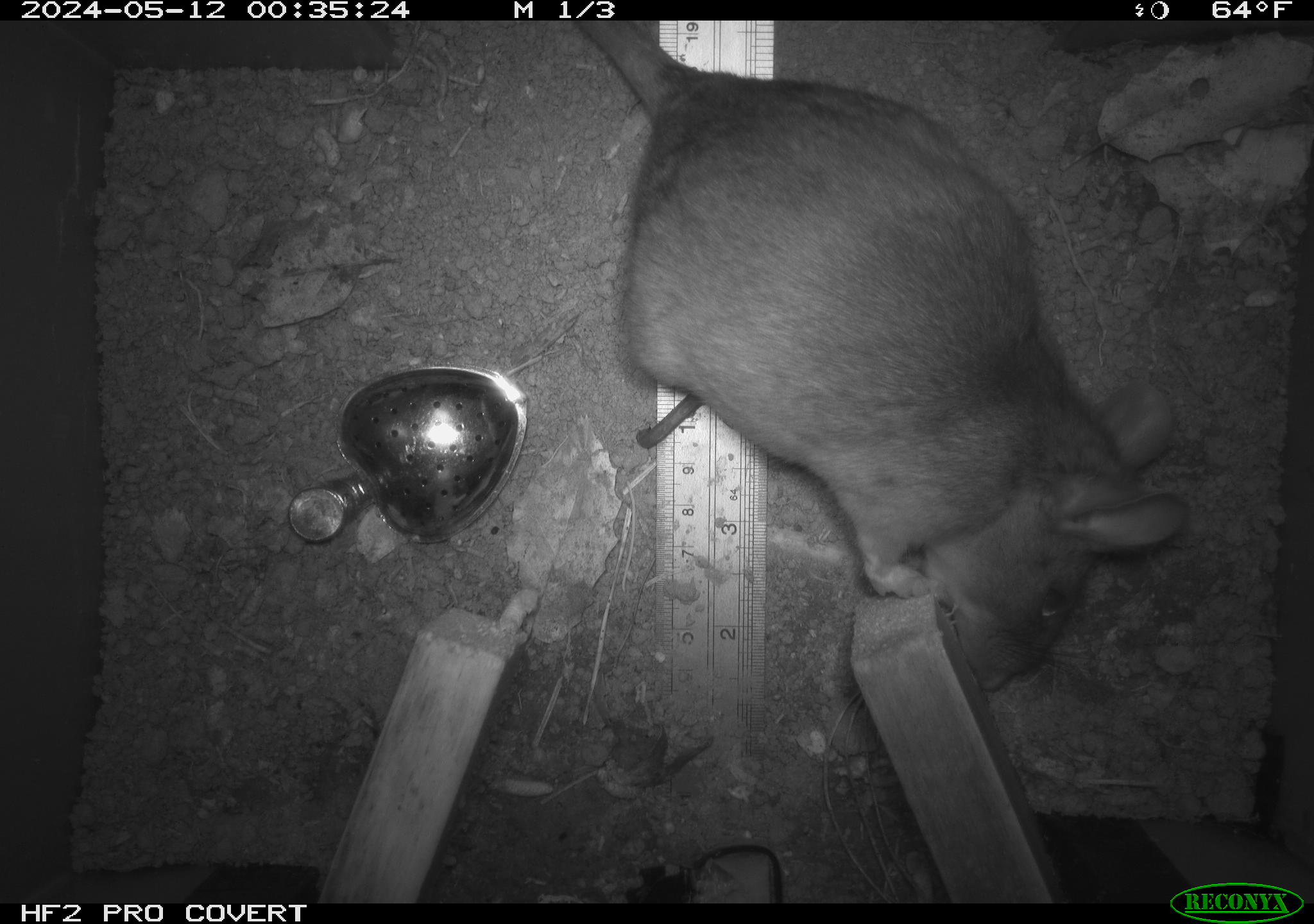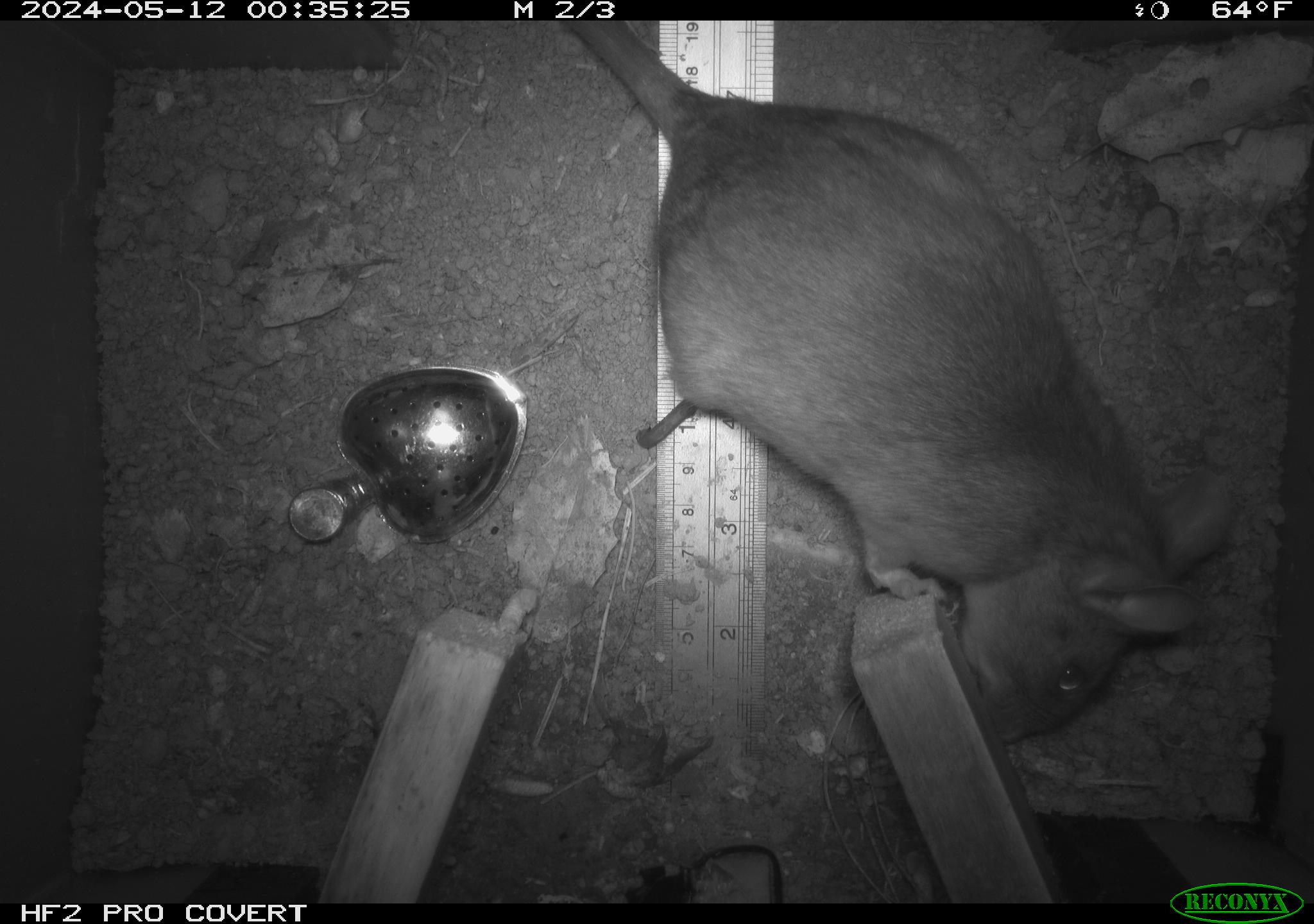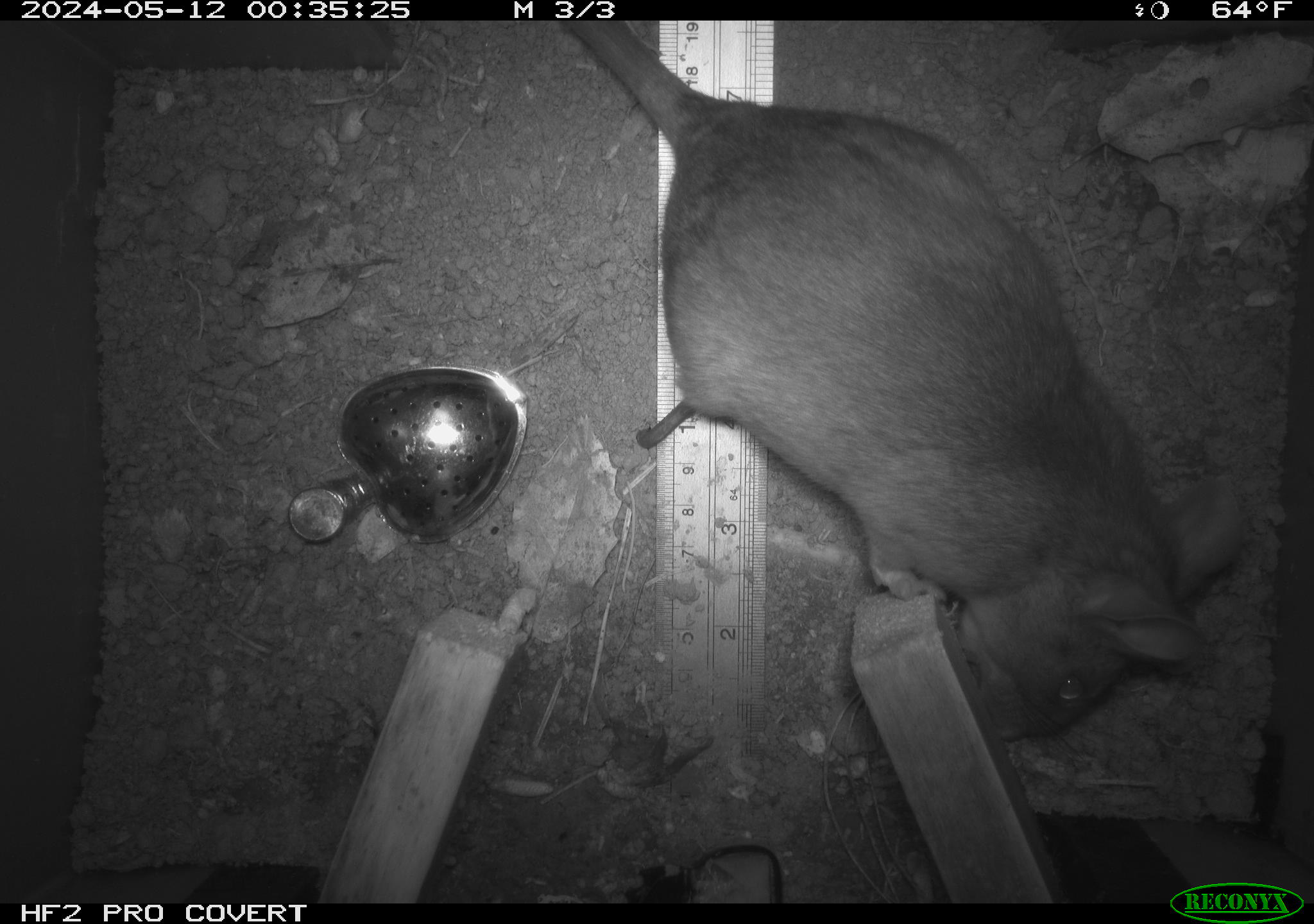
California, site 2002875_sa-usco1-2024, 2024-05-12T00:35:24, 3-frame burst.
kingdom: Animalia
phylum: Chordata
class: Mammalia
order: Rodentia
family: Cricetidae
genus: Neotoma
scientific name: Neotoma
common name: pack rat or woodrat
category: neotoma species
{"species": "neotoma species (pack rat or woodrat) (Neotoma)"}